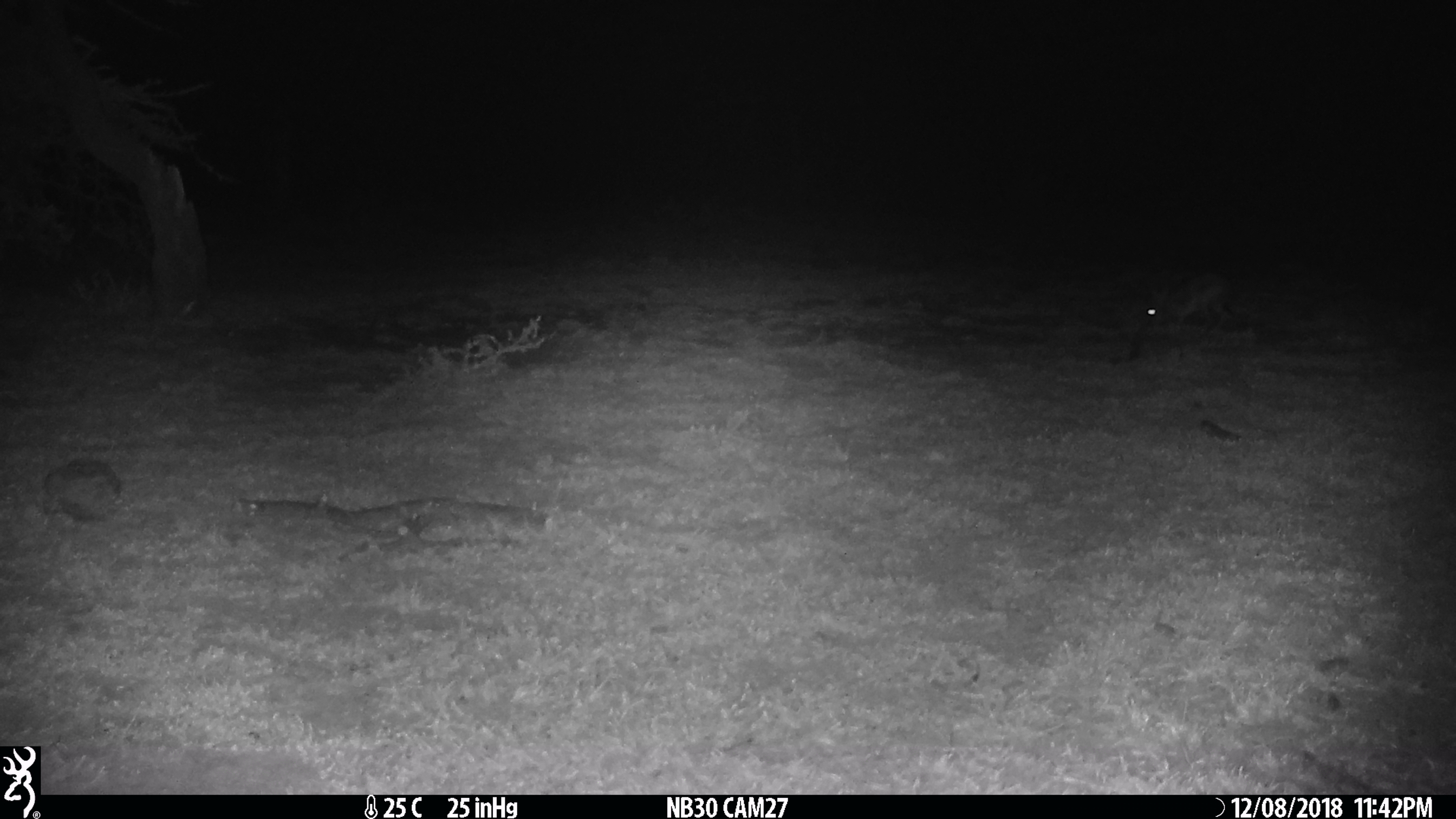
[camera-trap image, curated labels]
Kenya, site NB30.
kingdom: Animalia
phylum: Chordata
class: Mammalia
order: Lagomorpha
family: Leporidae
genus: Lepus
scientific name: Lepus capensis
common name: cape hare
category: hare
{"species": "hare (cape hare) (Lepus capensis)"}